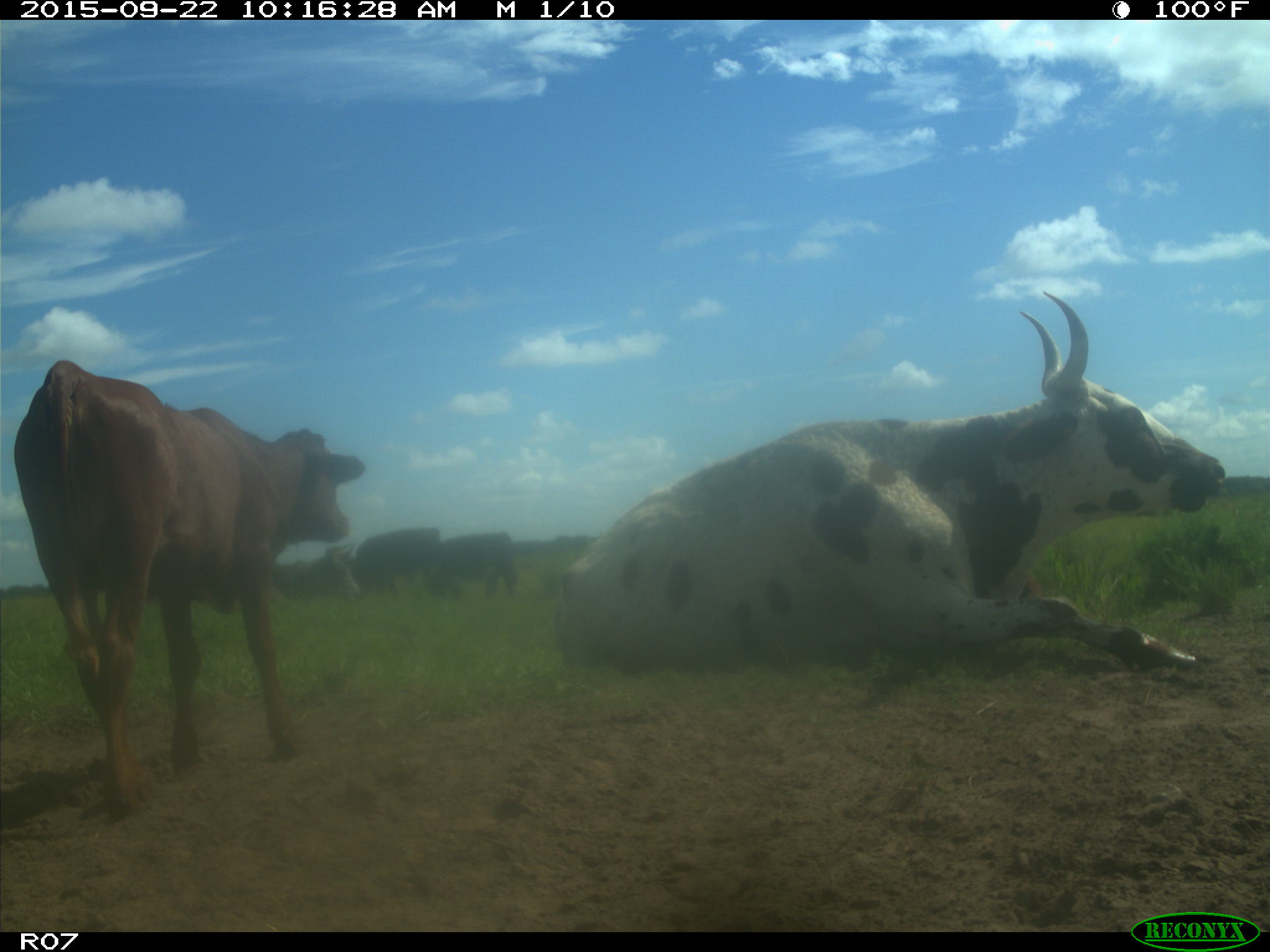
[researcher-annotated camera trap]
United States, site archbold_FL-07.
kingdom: Animalia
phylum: Chordata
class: Mammalia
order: Artiodactyla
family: Bovidae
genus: Bos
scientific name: Bos taurus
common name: domestic cow